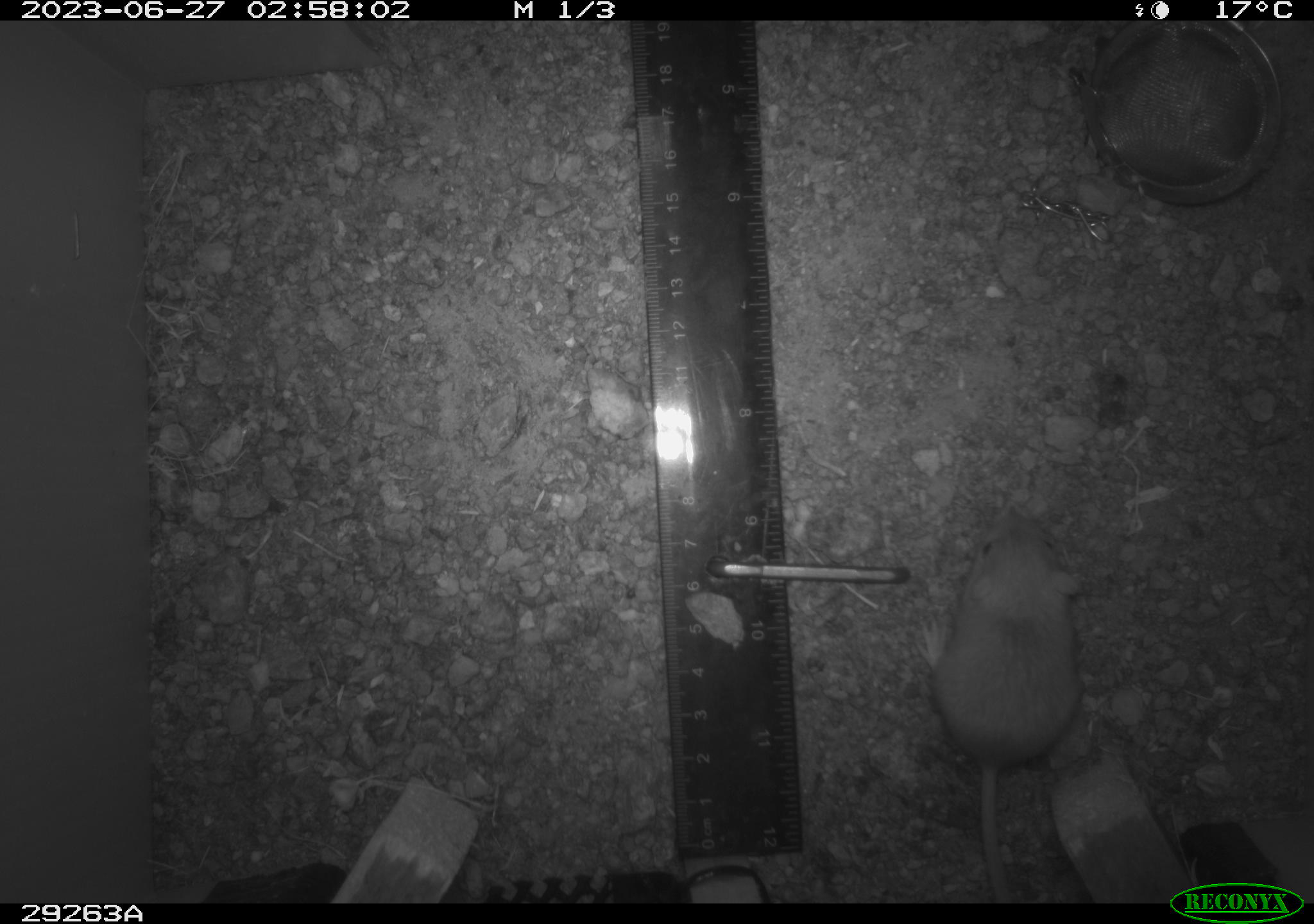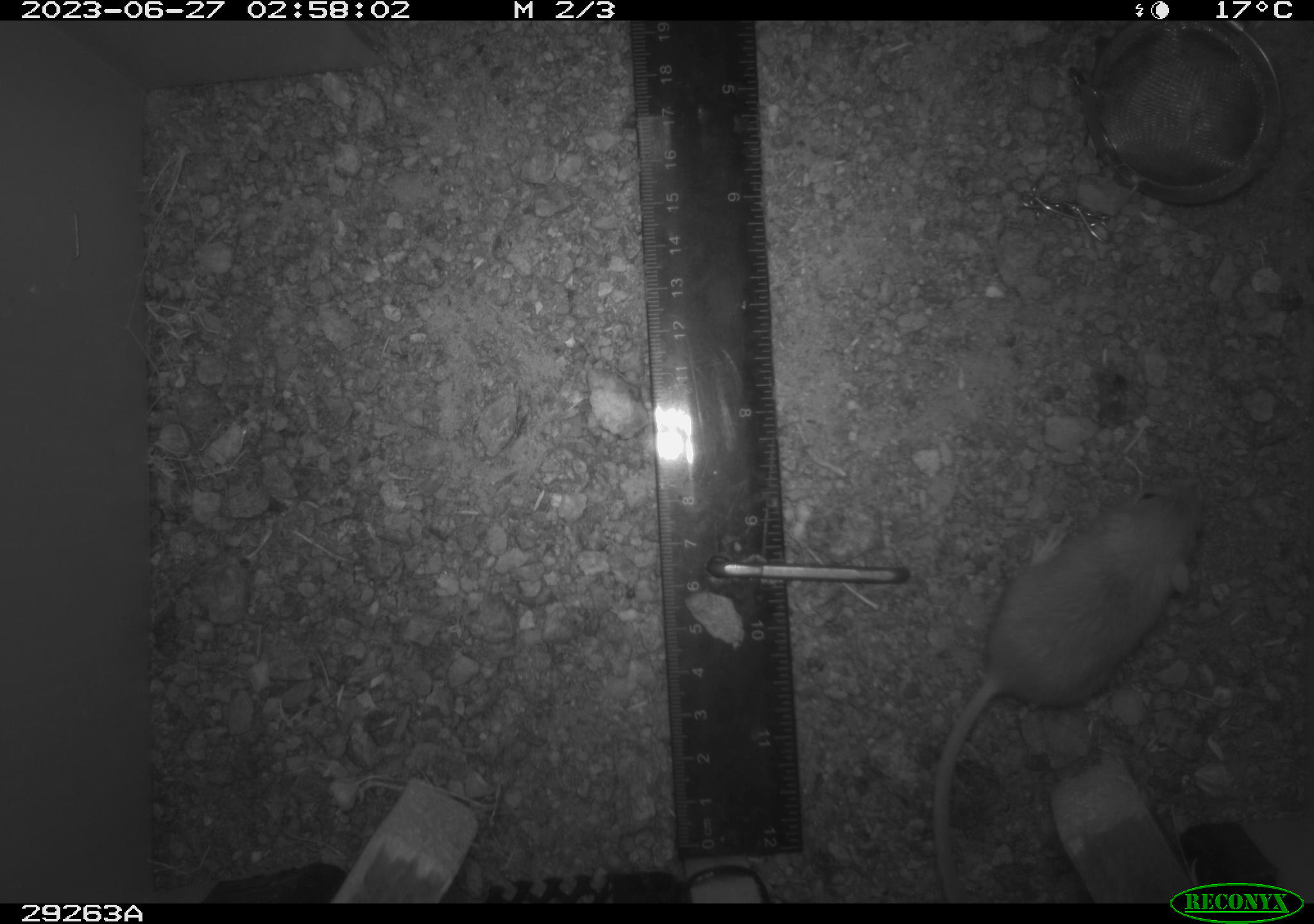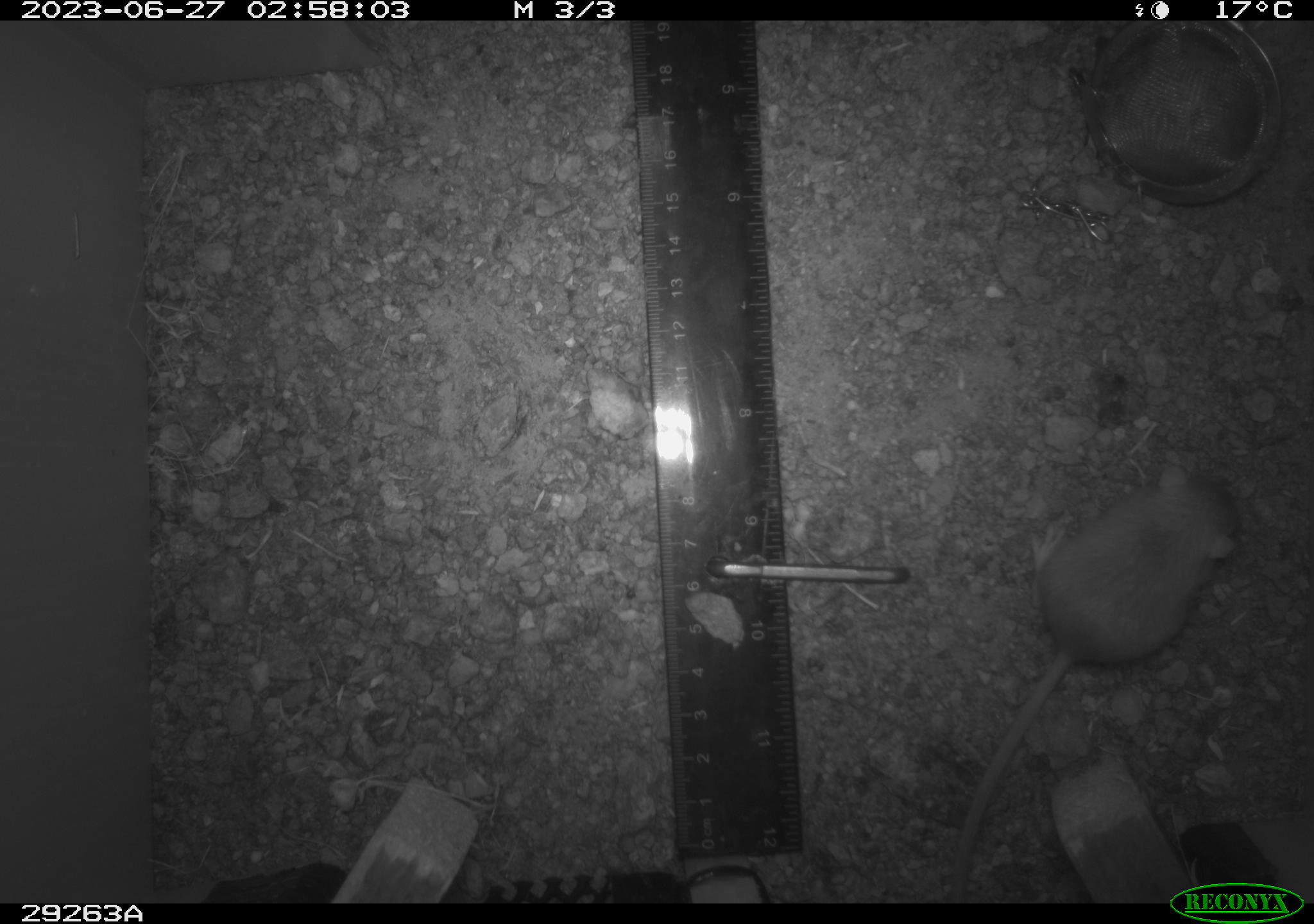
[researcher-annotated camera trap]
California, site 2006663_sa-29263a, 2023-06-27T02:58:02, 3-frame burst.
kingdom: Animalia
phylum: Chordata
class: Mammalia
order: Rodentia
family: Heteromyidae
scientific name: Heteromyidae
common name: kangaroo rats and pocket mice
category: heteromyidae family